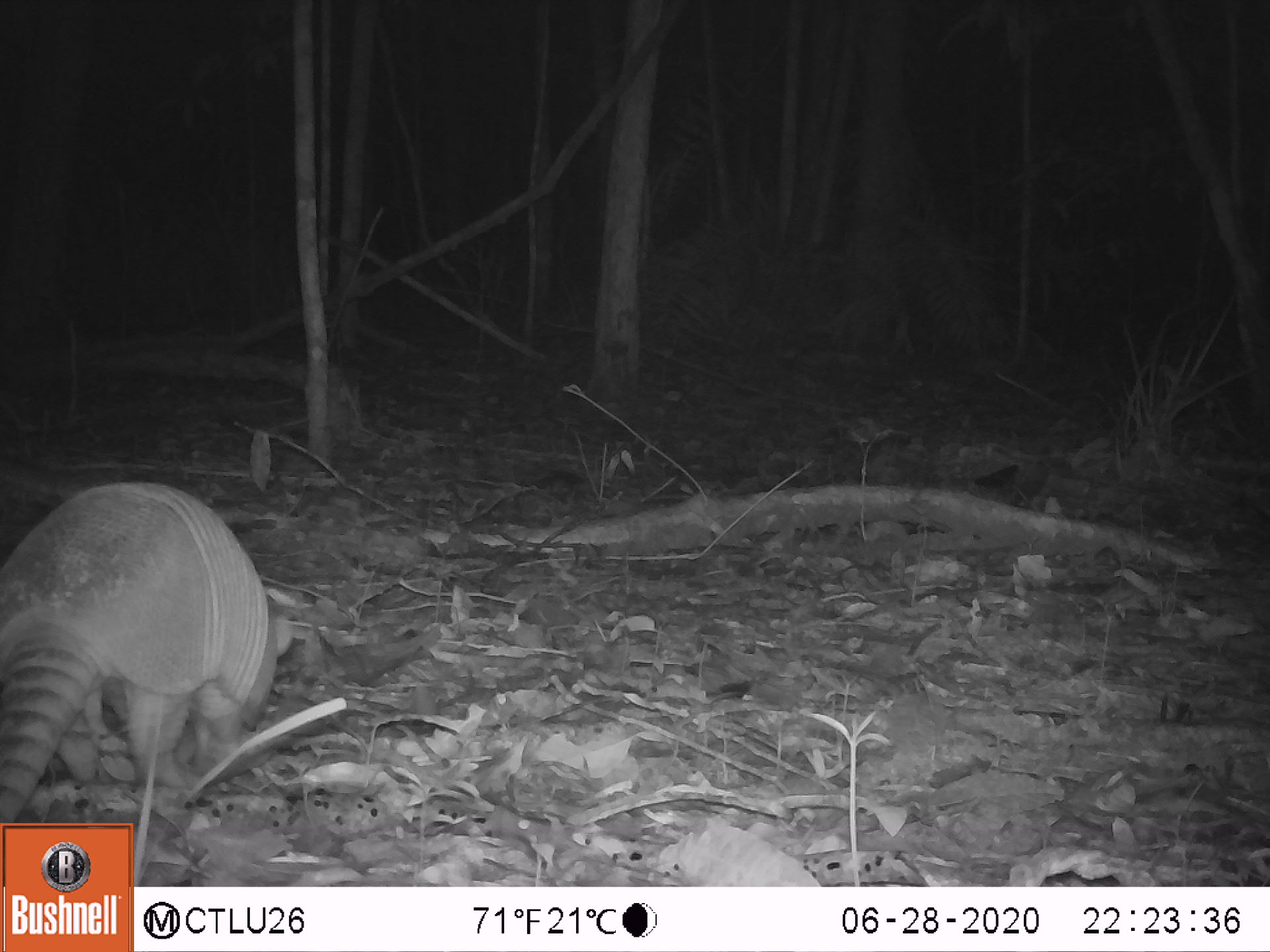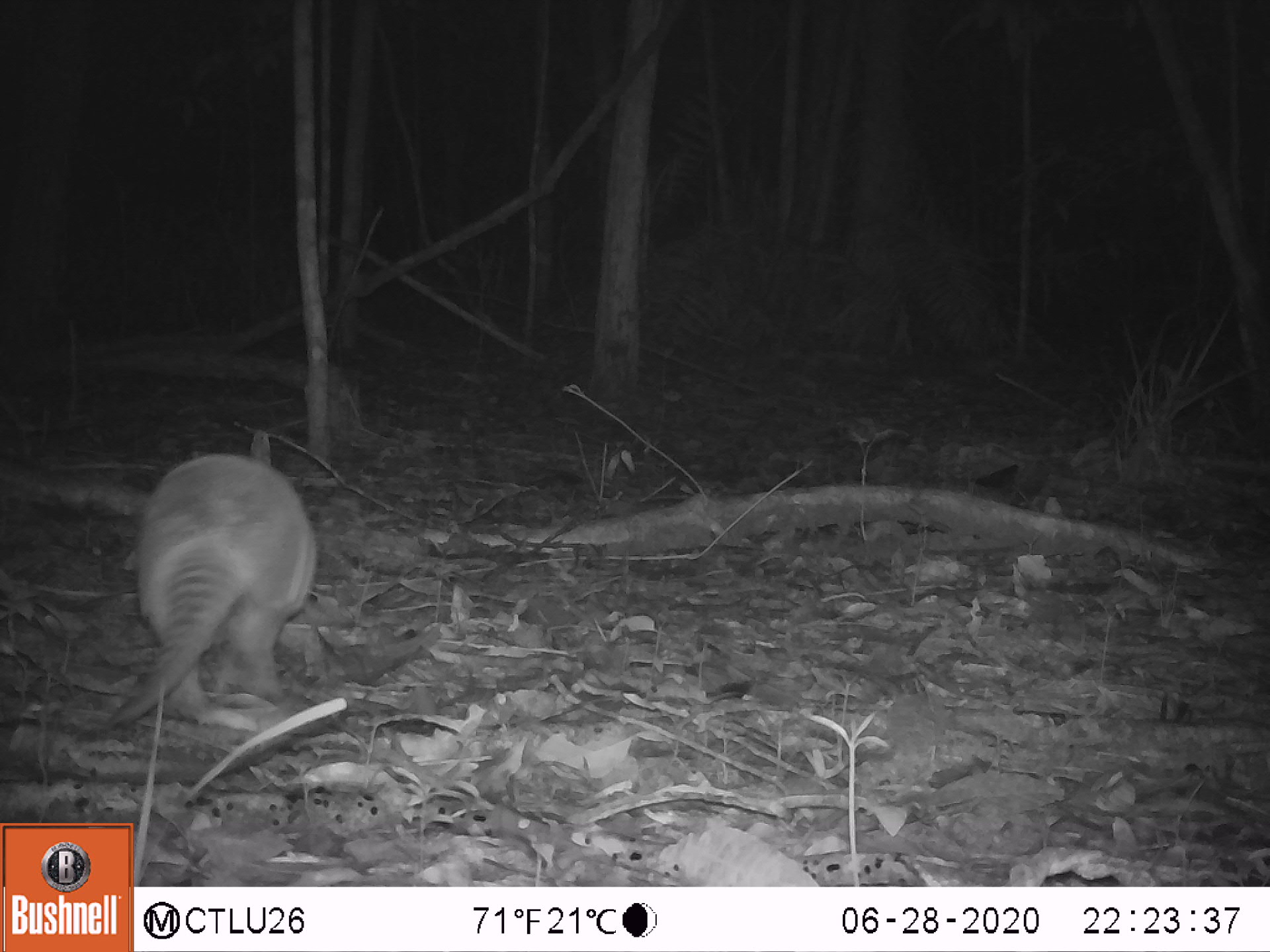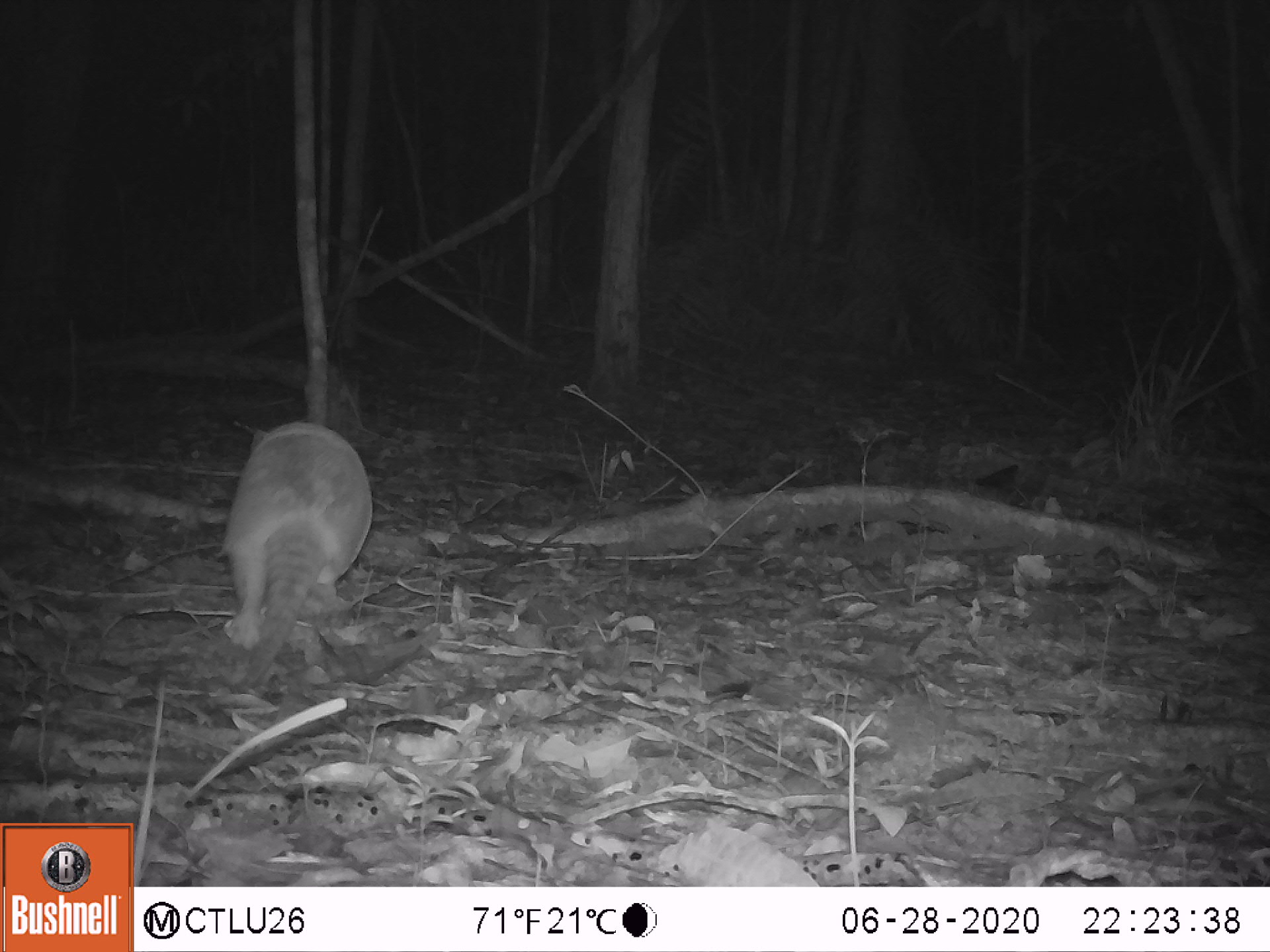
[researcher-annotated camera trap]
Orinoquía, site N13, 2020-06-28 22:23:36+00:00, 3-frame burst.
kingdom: Animalia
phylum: Chordata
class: Mammalia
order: Cingulata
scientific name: Cingulata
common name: armadillo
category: unknown armadillo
Unknown armadillo (armadillo) (Cingulata).